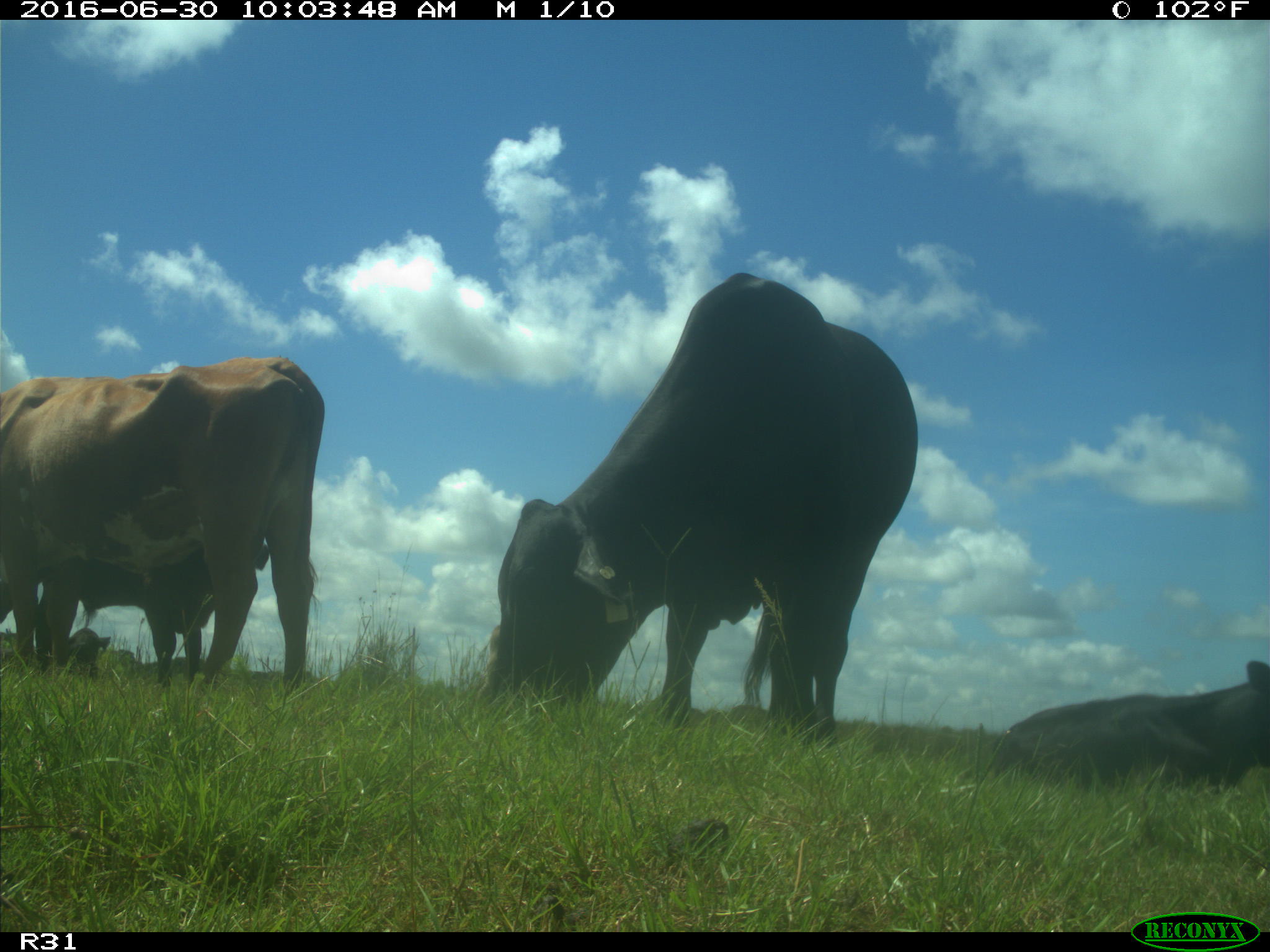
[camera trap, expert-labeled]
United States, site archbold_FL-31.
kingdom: Animalia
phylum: Chordata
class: Mammalia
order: Artiodactyla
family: Bovidae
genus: Bos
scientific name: Bos taurus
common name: domestic cow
Bos taurus (domestic cow).